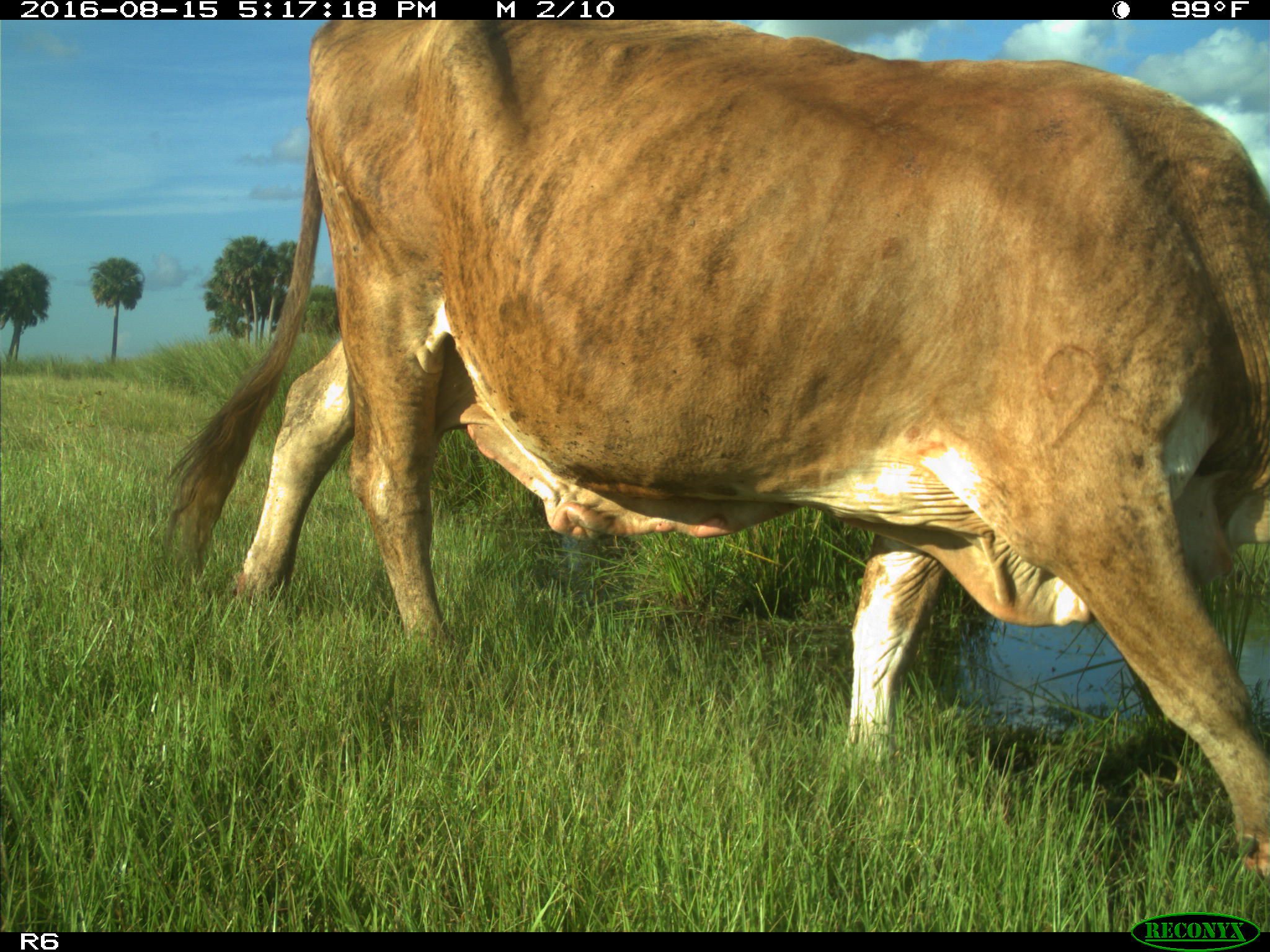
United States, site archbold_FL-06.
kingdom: Animalia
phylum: Chordata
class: Mammalia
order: Artiodactyla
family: Bovidae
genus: Bos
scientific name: Bos taurus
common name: domestic cow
Bos taurus (domestic cow).